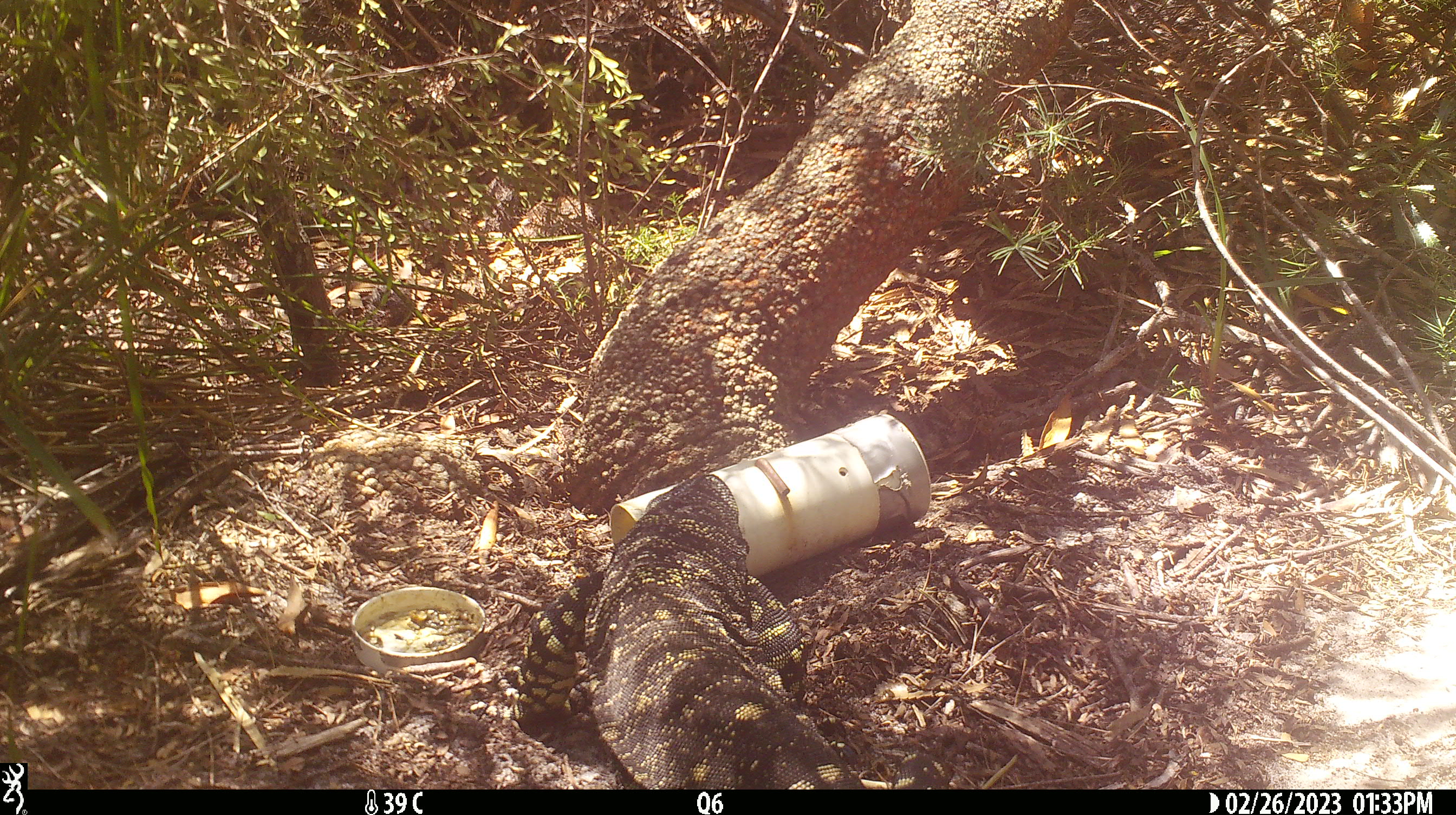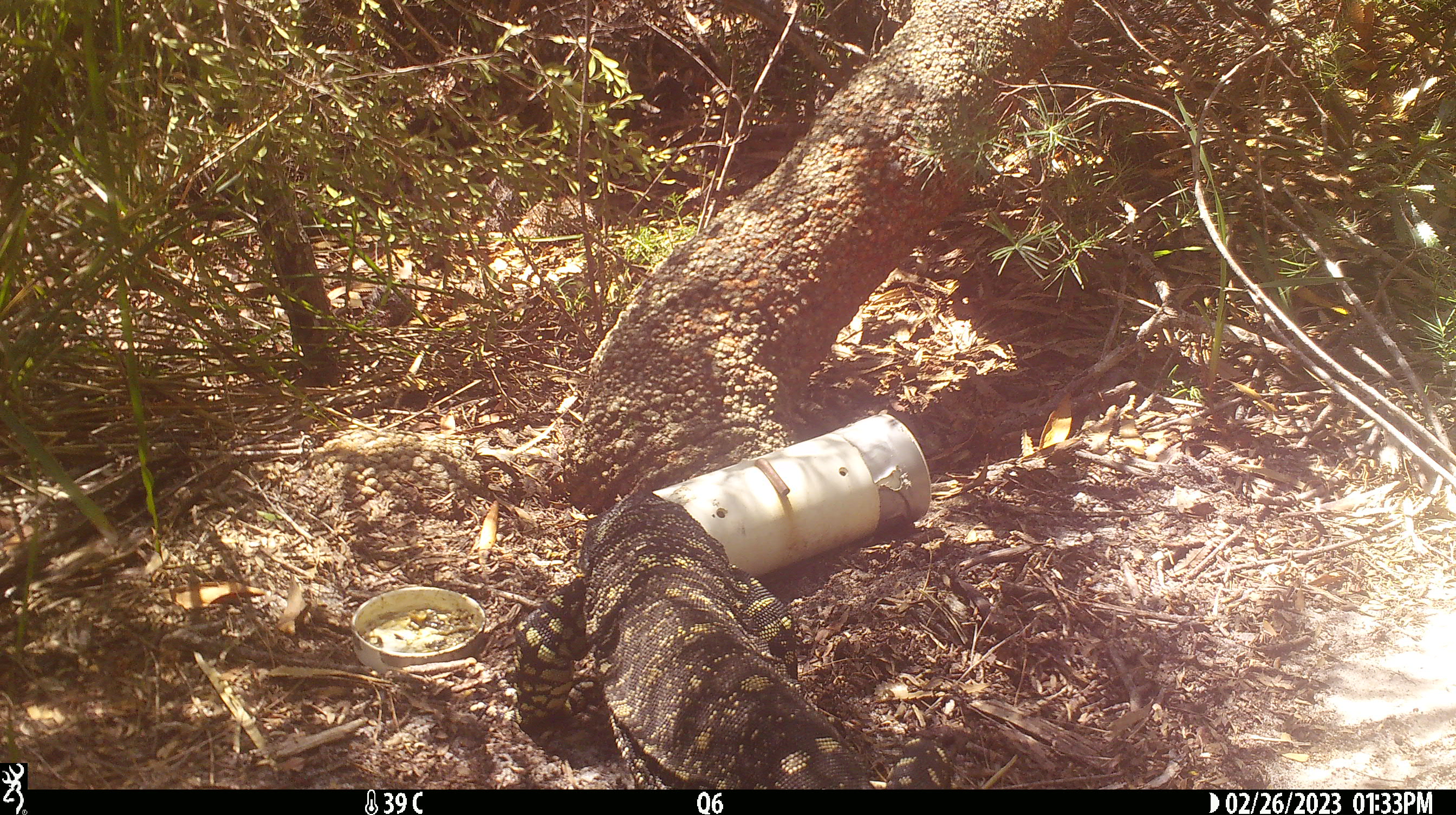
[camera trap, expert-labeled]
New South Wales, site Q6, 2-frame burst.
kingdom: Animalia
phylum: Chordata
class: Reptilia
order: Squamata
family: Varanidae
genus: Varanus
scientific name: Varanus varius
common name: lace monitor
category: goanna